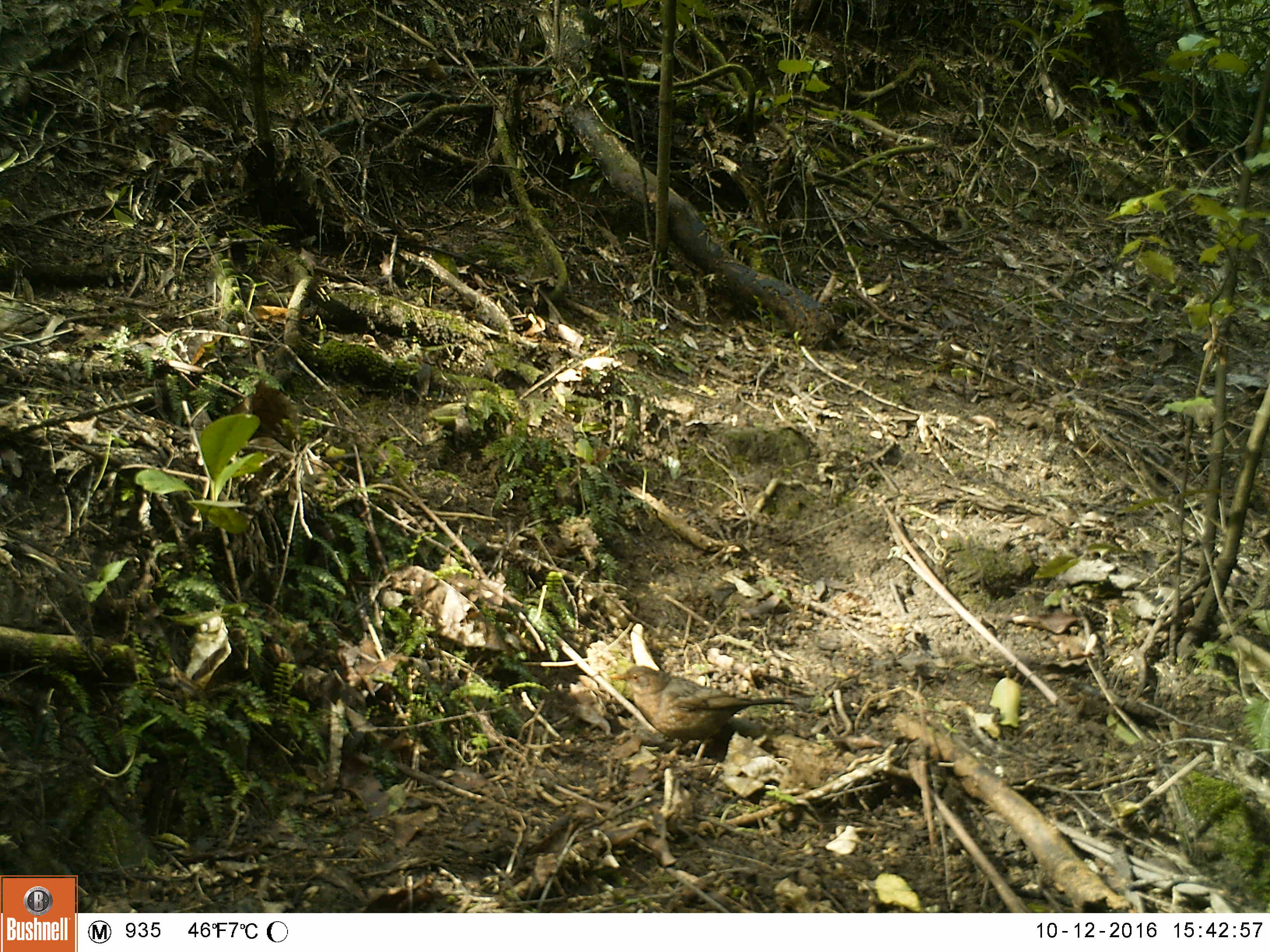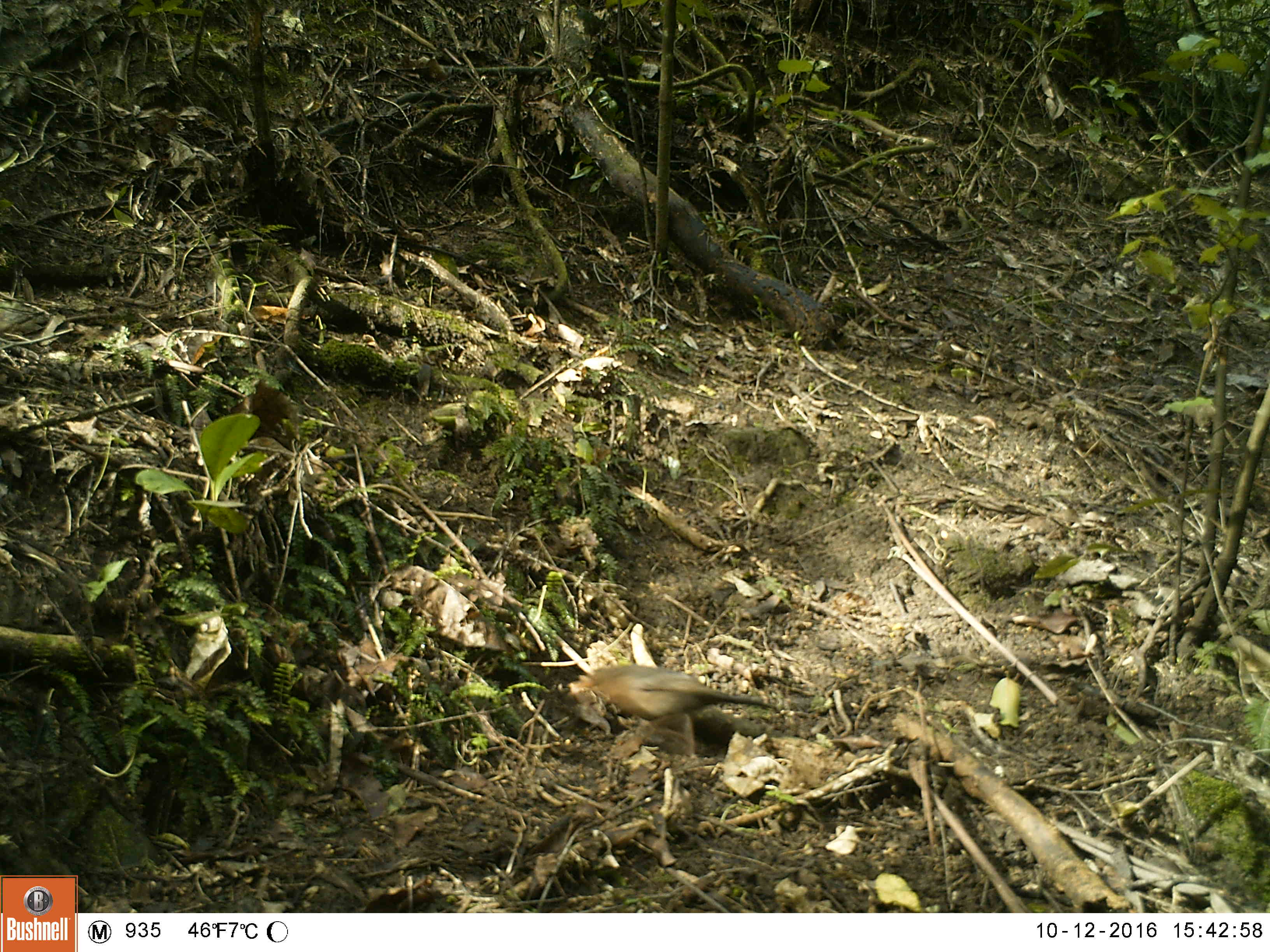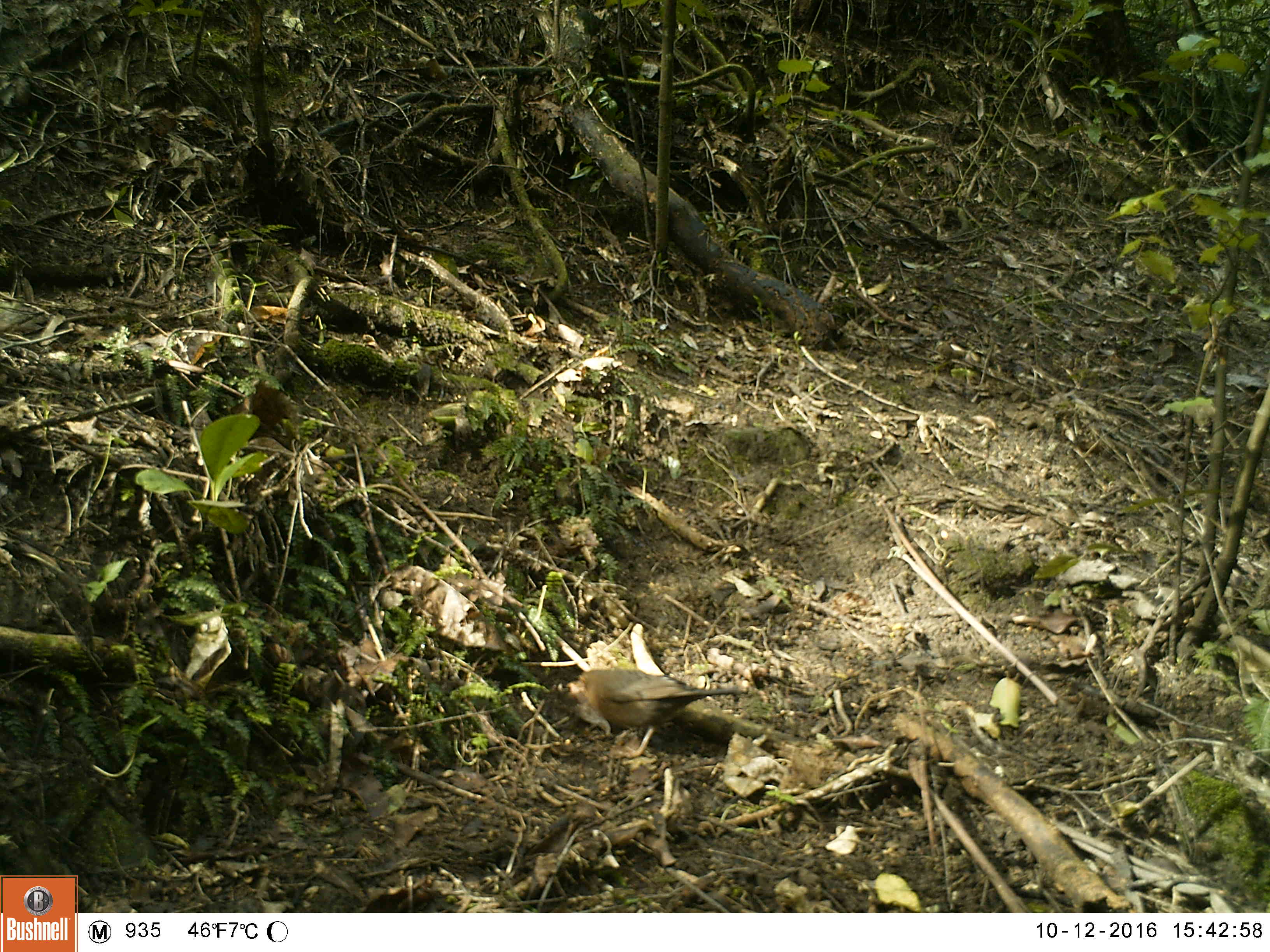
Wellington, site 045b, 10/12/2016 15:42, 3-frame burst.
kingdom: Animalia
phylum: Chordata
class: Aves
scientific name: Aves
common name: bird